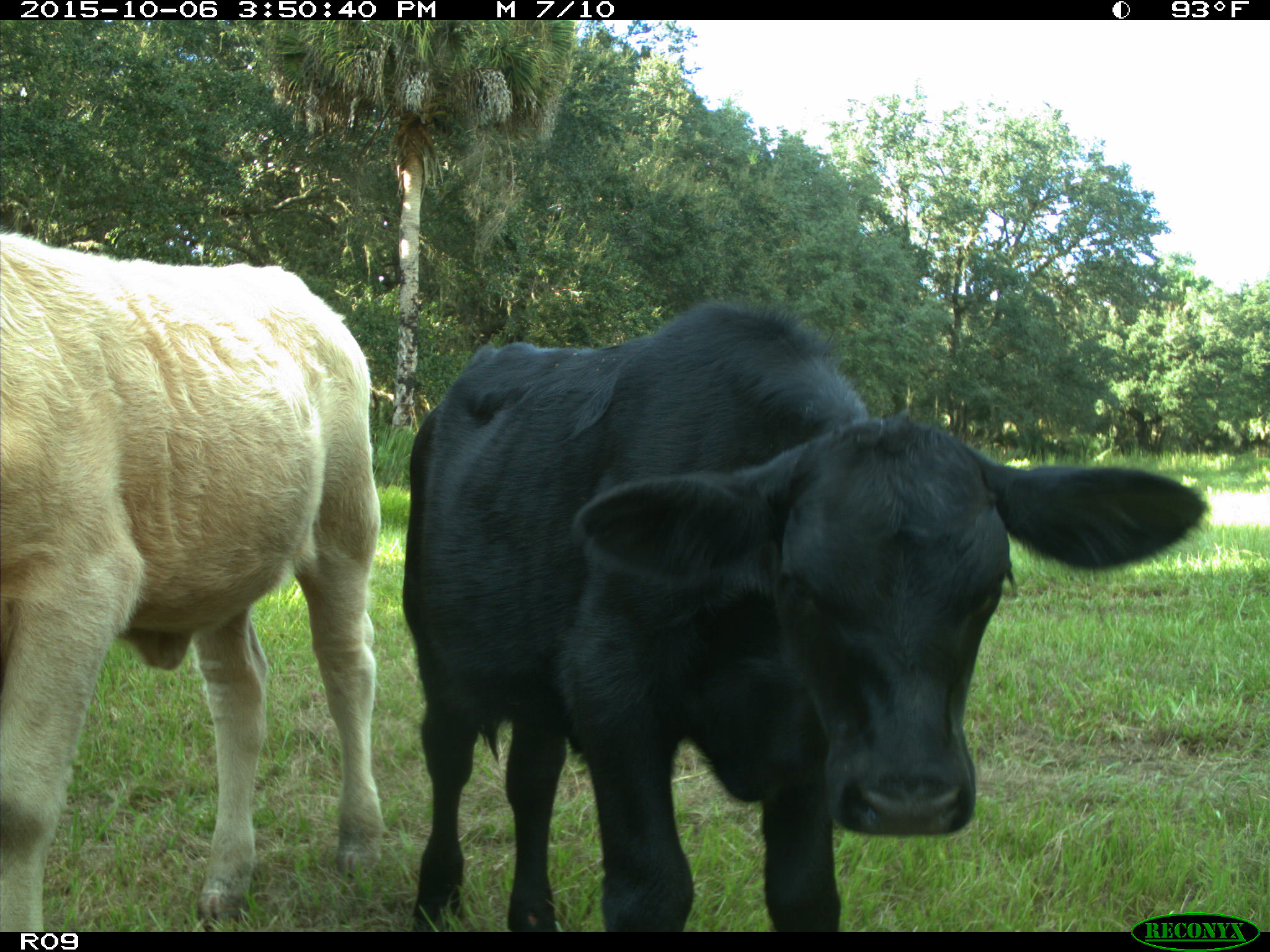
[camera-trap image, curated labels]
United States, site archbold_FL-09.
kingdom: Animalia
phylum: Chordata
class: Mammalia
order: Artiodactyla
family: Bovidae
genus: Bos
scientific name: Bos taurus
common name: domestic cow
Bos taurus (domestic cow).